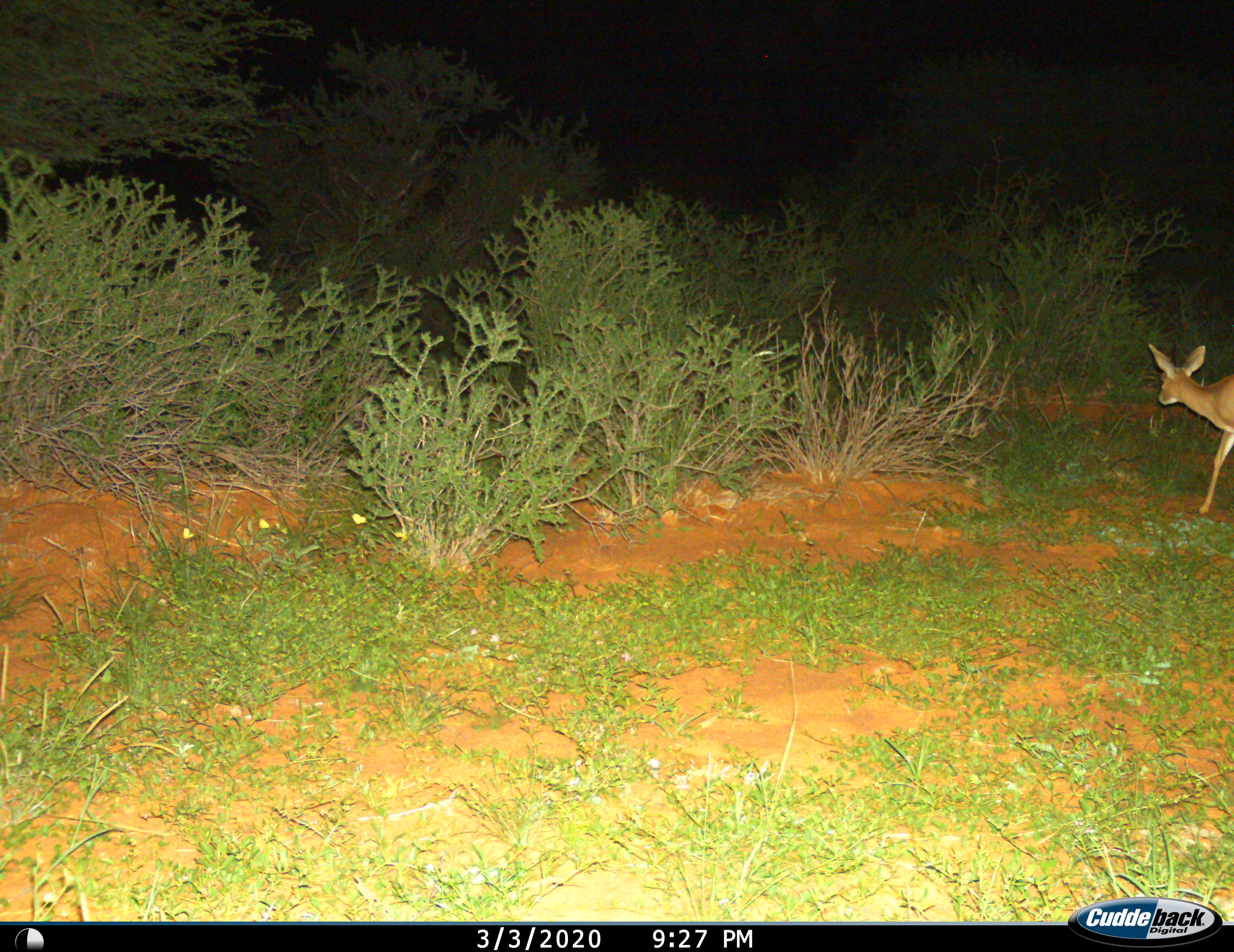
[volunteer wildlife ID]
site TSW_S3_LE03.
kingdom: Animalia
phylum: Chordata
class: Mammalia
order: Artiodactyla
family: Bovidae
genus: Raphicerus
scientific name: Raphicerus campestris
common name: steenbok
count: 1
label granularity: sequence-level